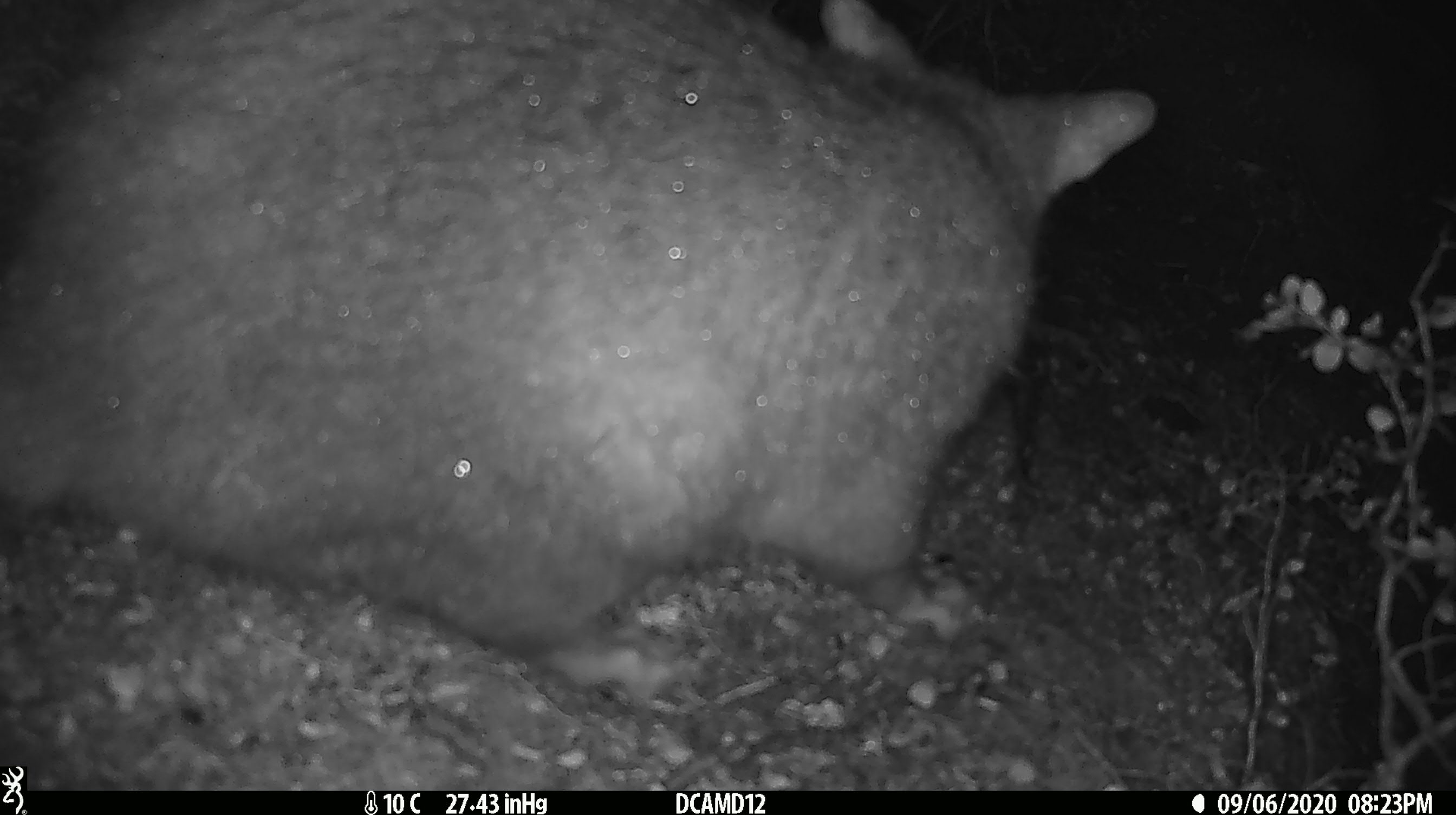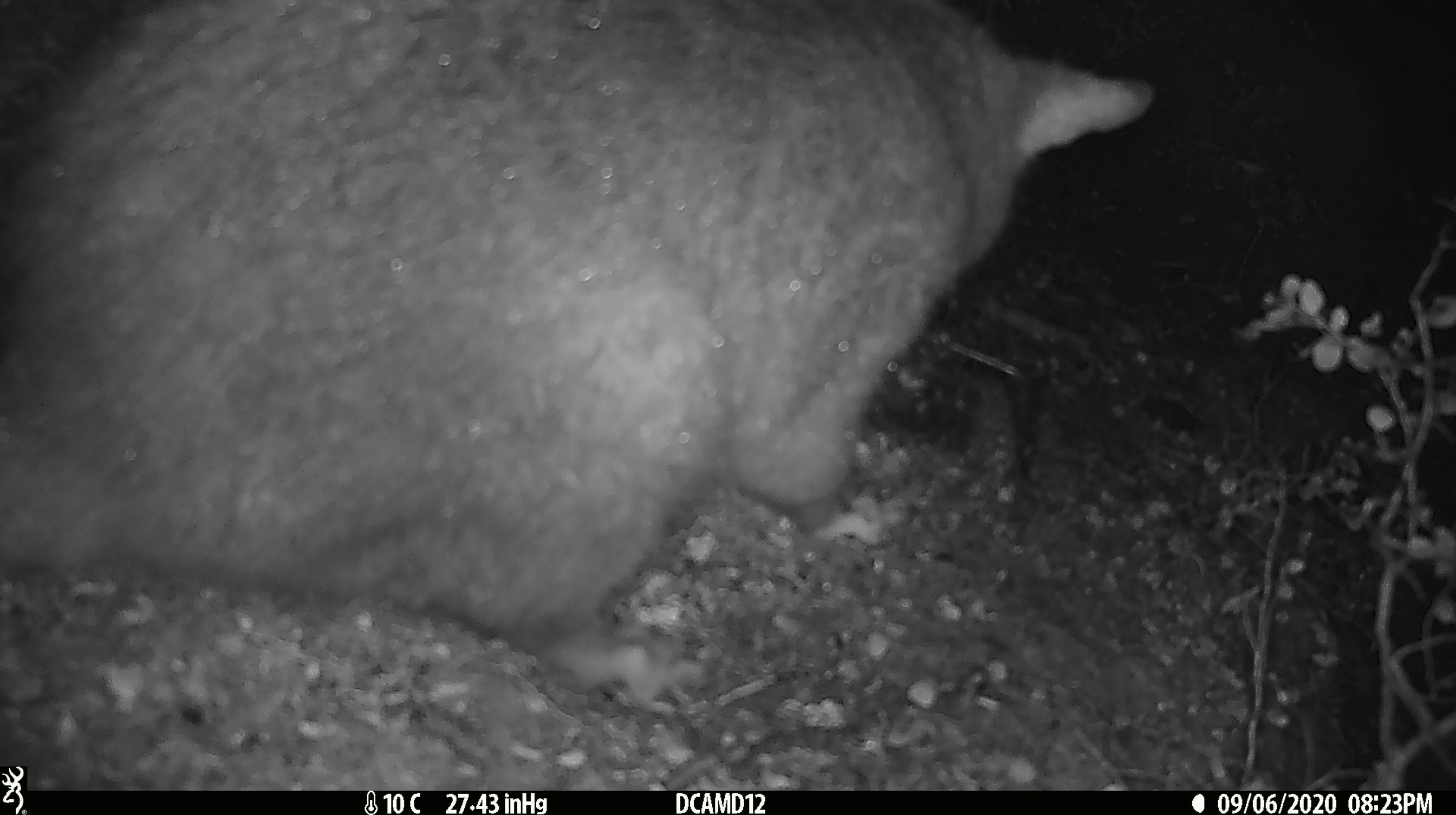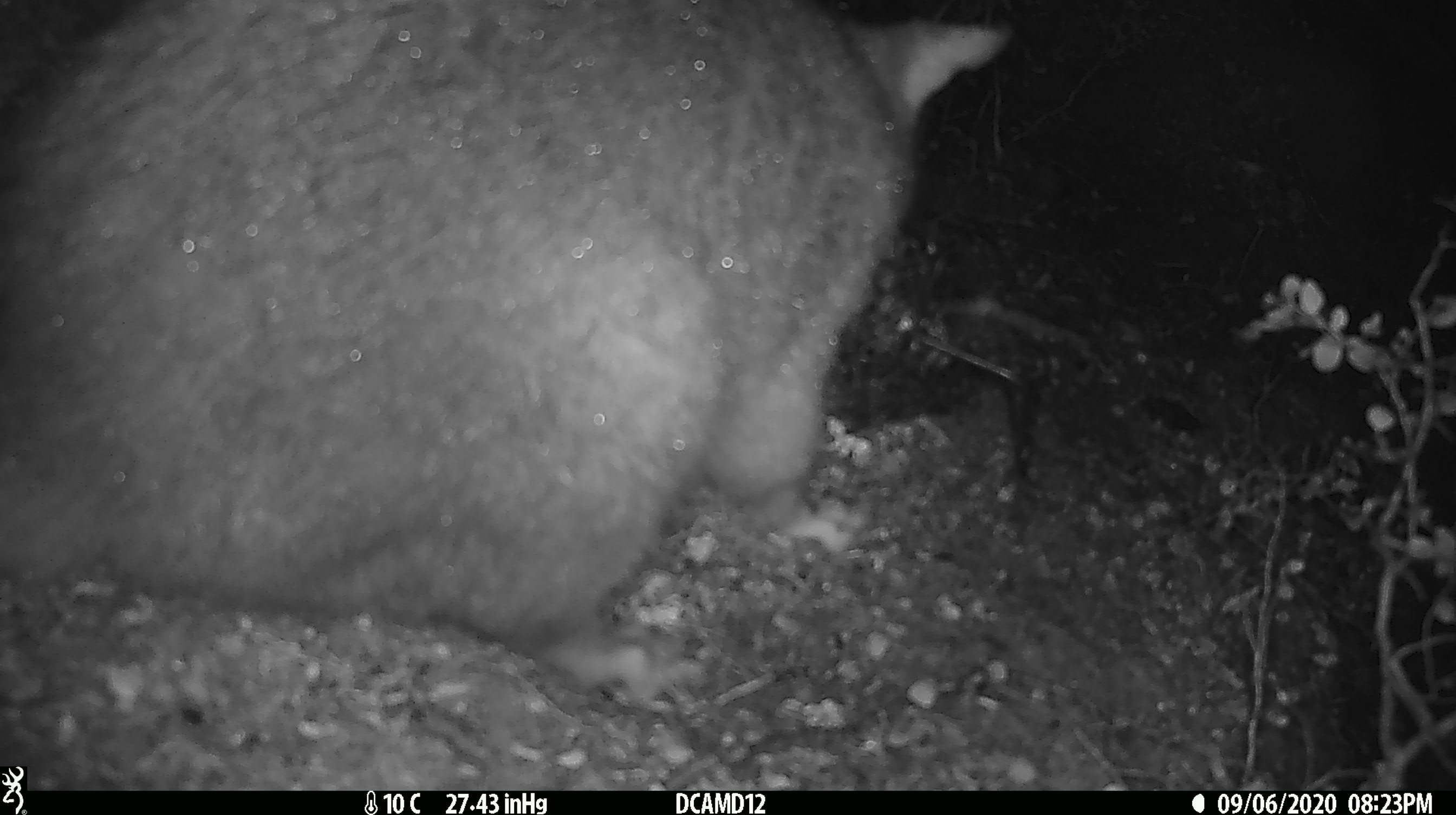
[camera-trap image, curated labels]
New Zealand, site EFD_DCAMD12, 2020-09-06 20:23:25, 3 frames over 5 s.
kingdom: Animalia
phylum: Chordata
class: Mammalia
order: Diprotodontia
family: Phalangeridae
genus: Trichosurus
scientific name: Trichosurus vulpecula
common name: common brushtail possum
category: possum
Possum (common brushtail possum) (Trichosurus vulpecula).